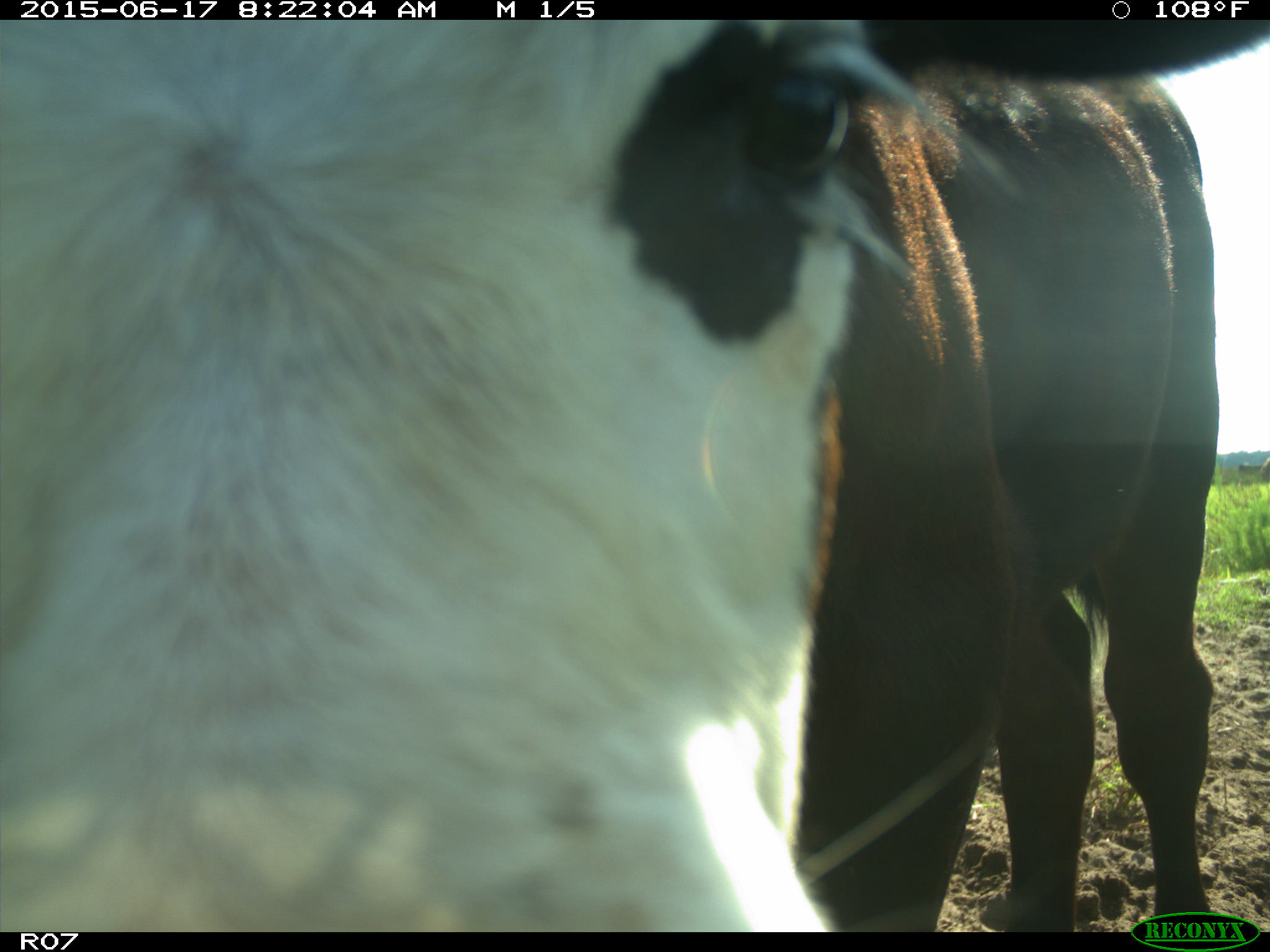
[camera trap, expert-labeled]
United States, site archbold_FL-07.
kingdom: Animalia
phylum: Chordata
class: Mammalia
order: Artiodactyla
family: Bovidae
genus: Bos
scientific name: Bos taurus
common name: domestic cow